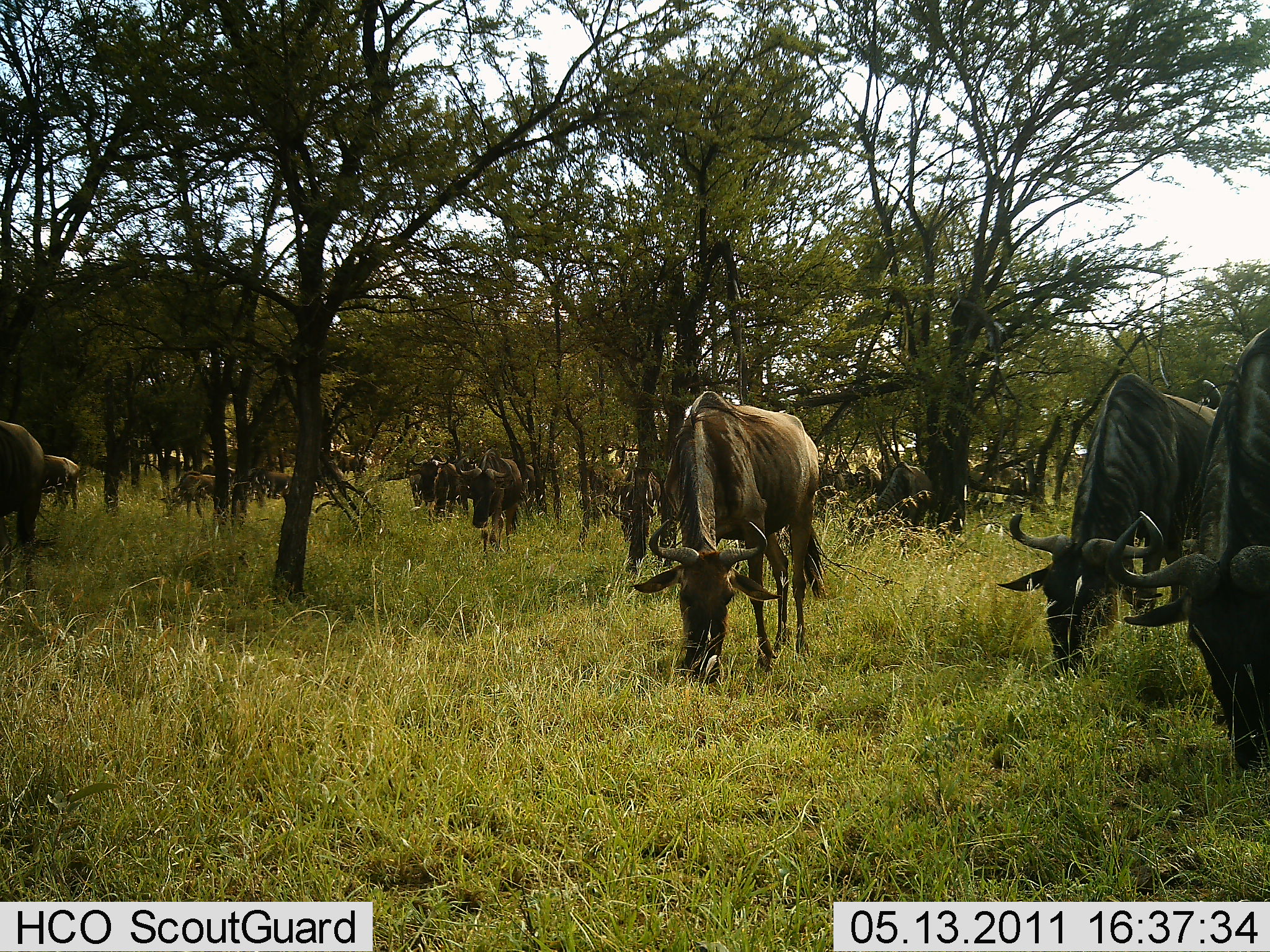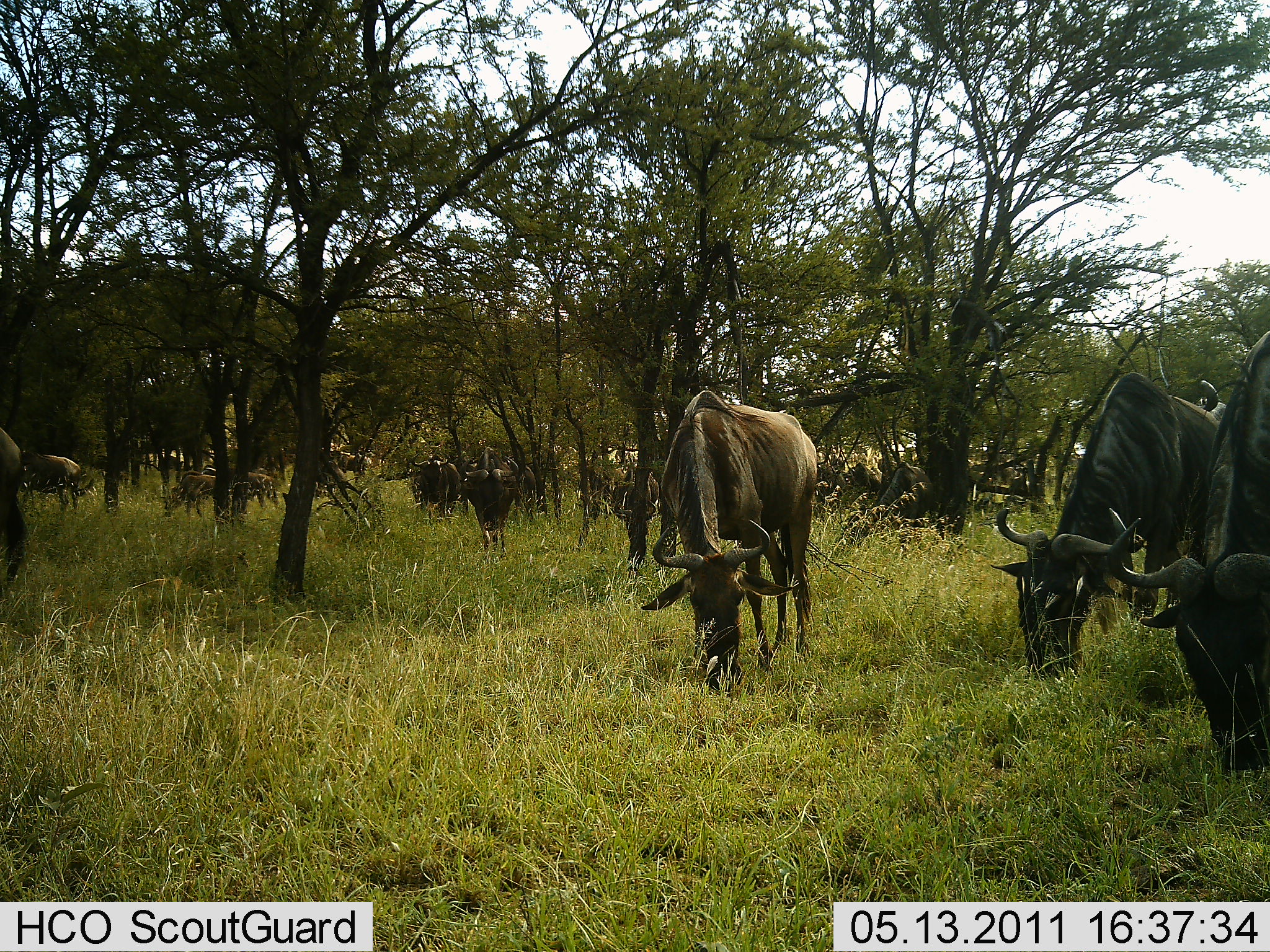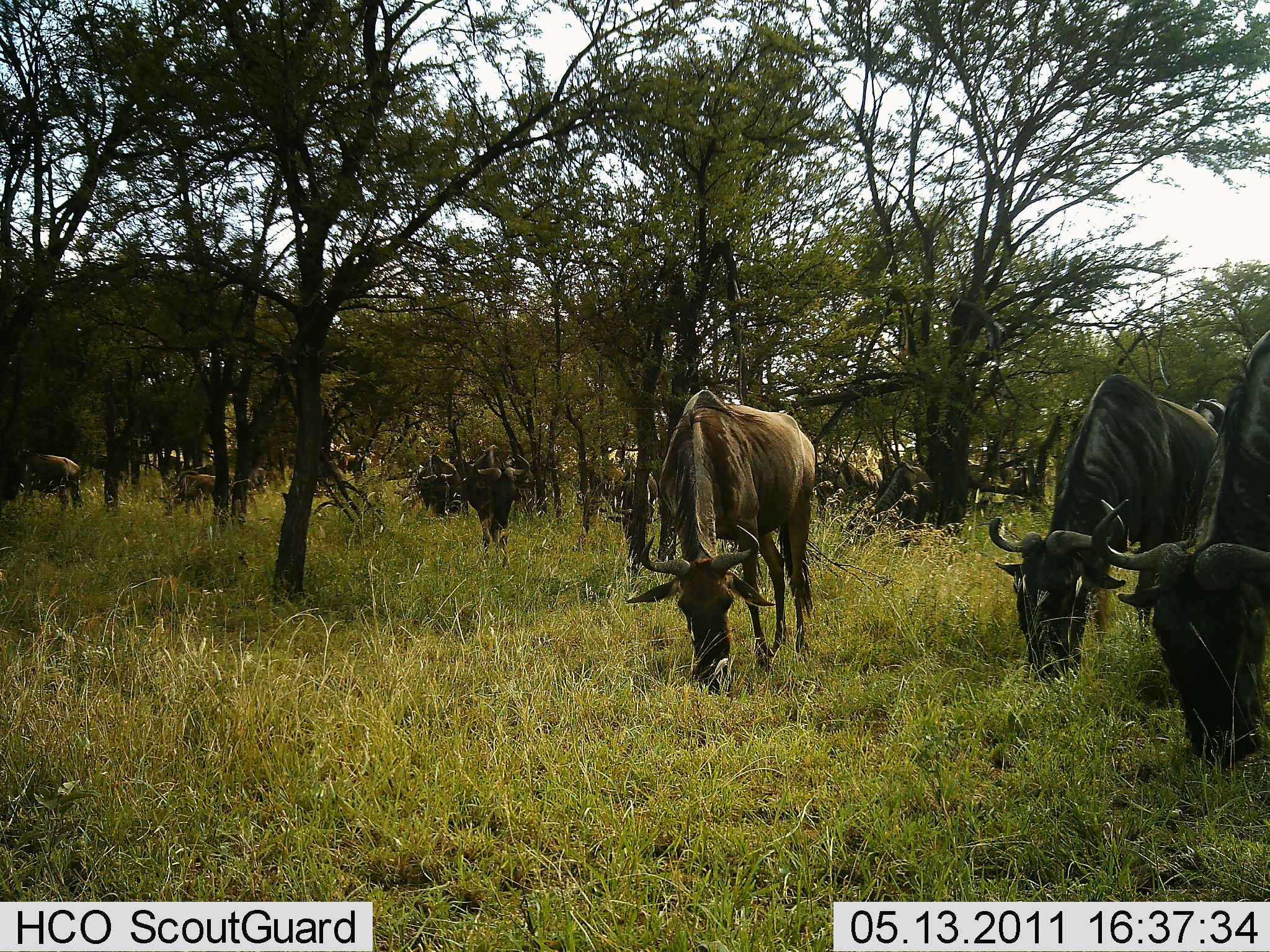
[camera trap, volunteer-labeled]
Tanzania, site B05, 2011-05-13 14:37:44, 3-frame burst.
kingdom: Animalia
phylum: Chordata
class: Mammalia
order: Artiodactyla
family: Bovidae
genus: Connochaetes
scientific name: Connochaetes taurinus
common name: blue wildebeest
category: wildebeest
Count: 11-50.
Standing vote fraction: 27%.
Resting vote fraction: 0%.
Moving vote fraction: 20%.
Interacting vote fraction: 0%.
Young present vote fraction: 0%.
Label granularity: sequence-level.